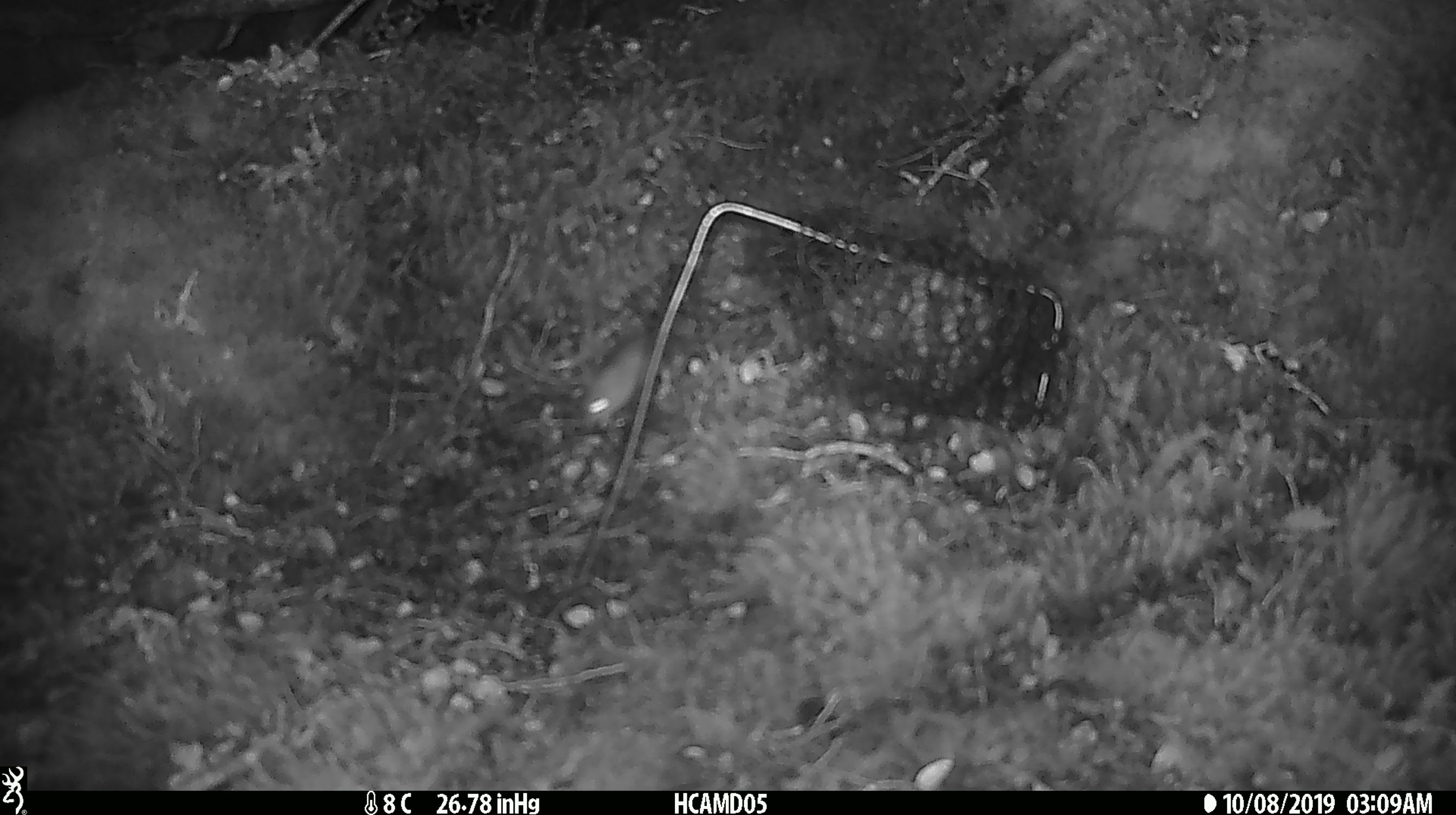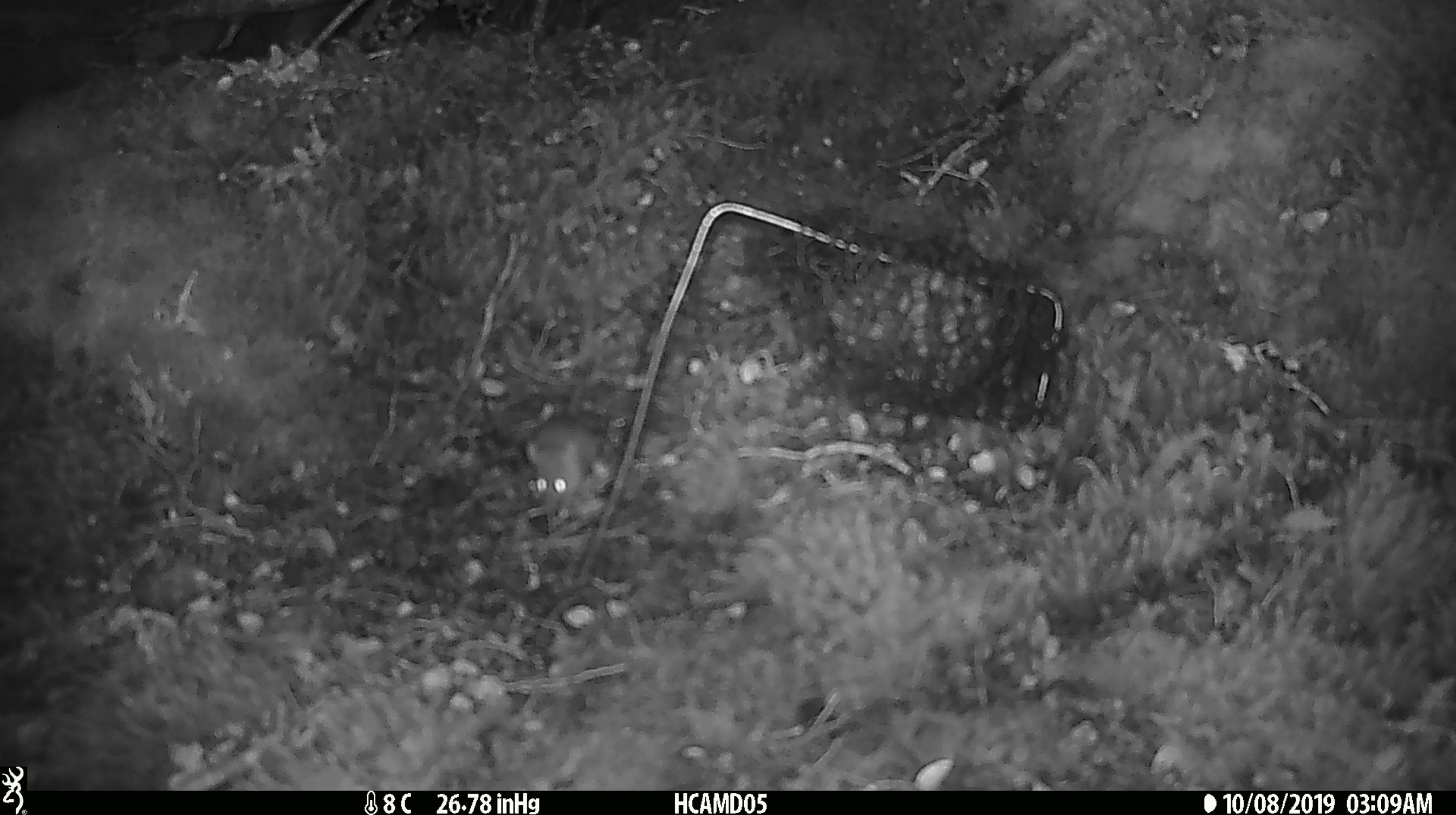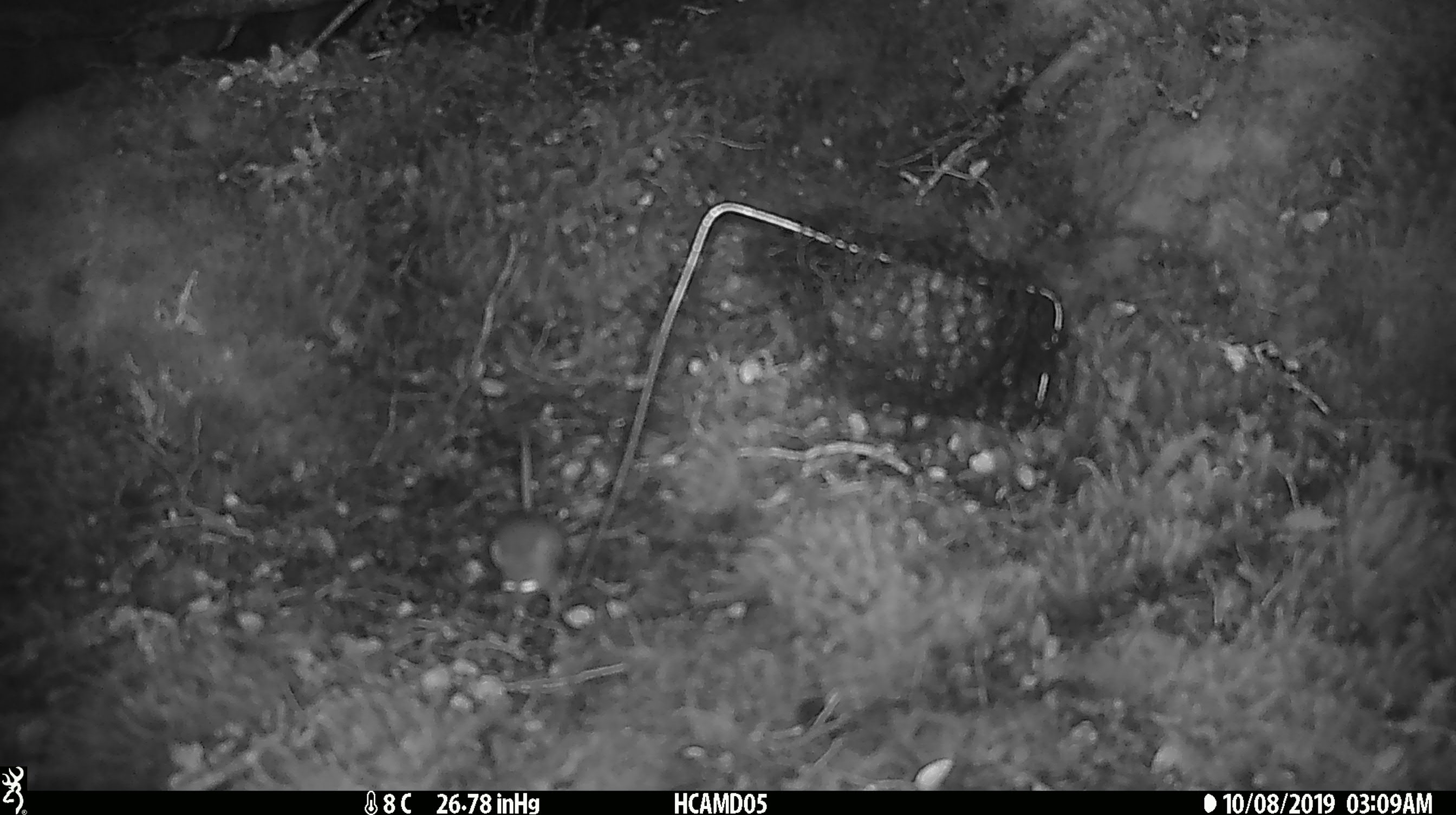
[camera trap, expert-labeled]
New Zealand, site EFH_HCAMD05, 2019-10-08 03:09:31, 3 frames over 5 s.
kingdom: Animalia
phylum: Chordata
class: Mammalia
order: Rodentia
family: Muridae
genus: Mus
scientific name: Mus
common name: mouse